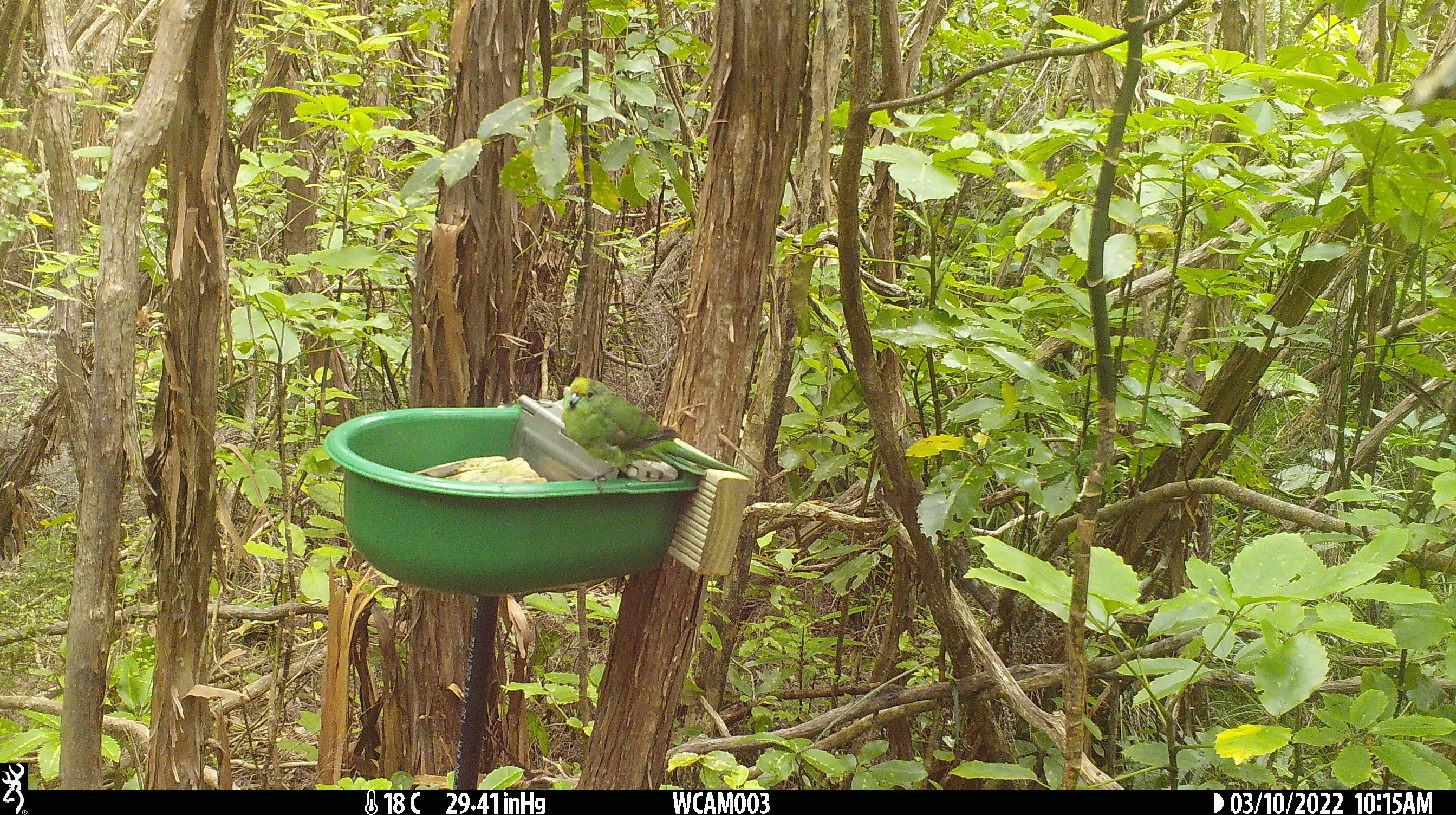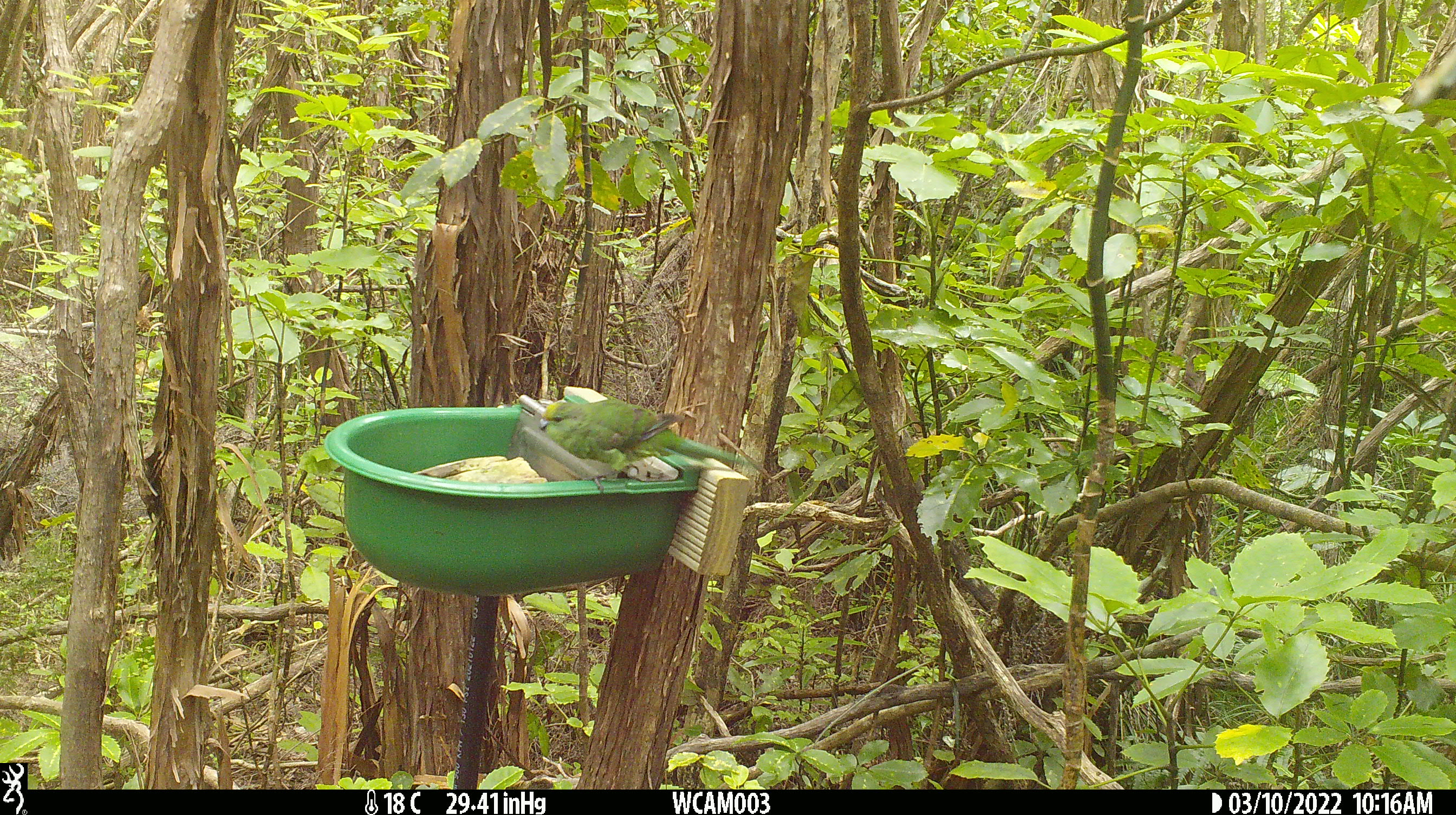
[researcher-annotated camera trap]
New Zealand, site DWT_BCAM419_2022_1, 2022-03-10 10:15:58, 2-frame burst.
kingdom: Animalia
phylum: Chordata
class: Aves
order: Psittaciformes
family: Psittaculidae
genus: Cyanoramphus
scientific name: Cyanoramphus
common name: parakeet